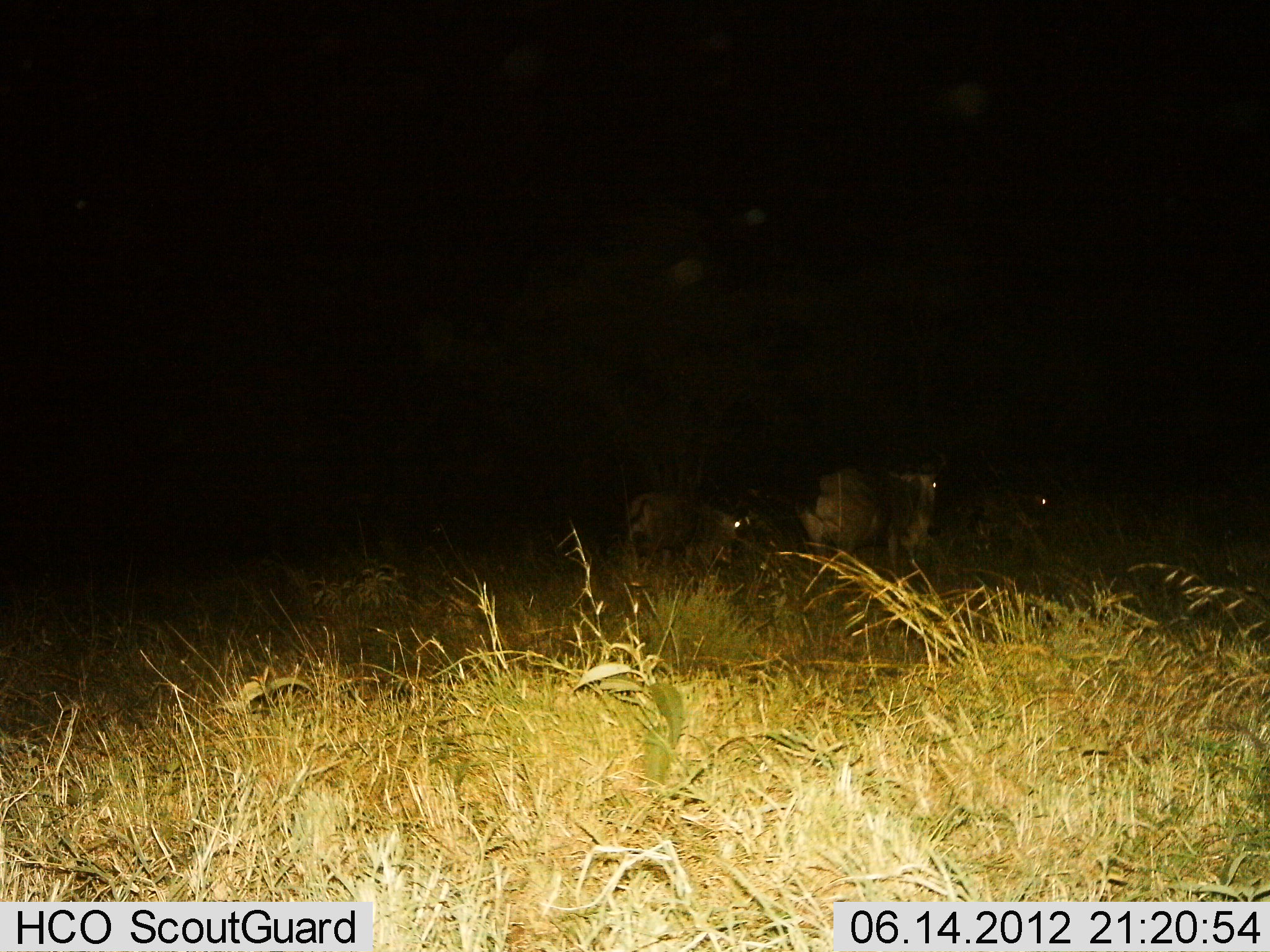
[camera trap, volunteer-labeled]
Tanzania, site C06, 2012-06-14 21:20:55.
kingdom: Animalia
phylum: Chordata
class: Mammalia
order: Artiodactyla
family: Bovidae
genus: Connochaetes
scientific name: Connochaetes taurinus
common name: blue wildebeest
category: wildebeest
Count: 3.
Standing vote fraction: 60%.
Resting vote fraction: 0%.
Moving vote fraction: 50%.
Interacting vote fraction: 0%.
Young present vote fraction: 0%.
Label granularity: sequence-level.